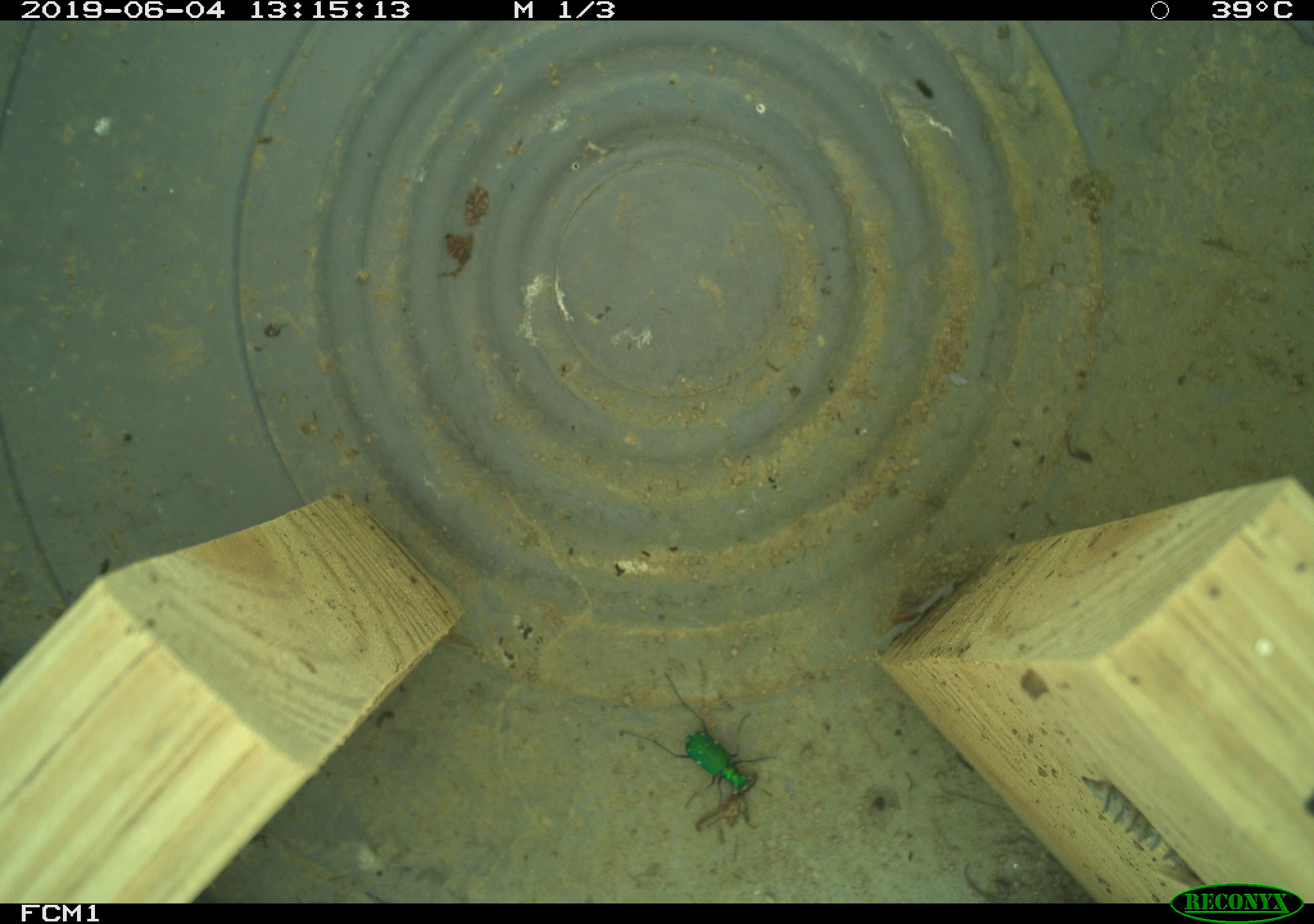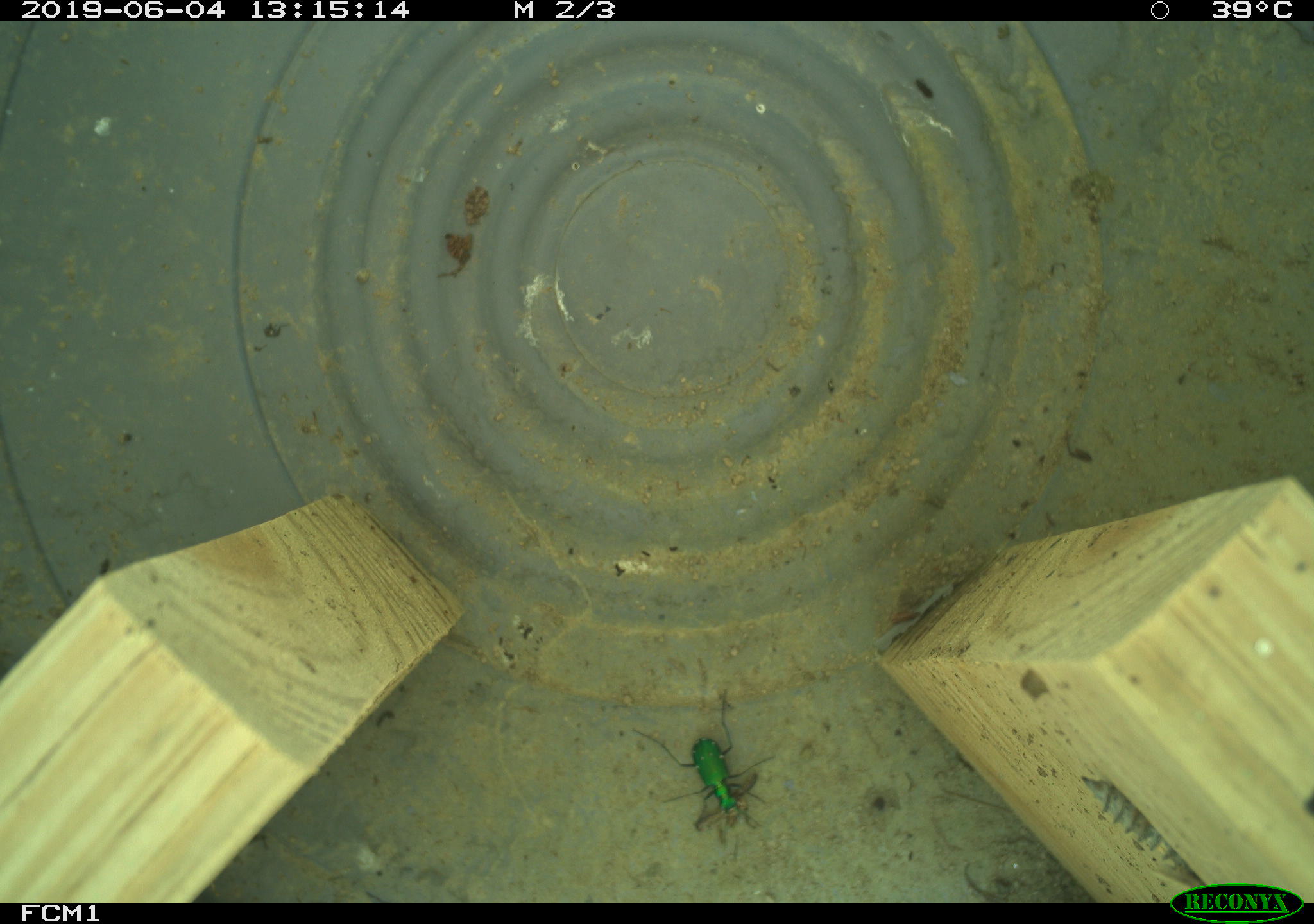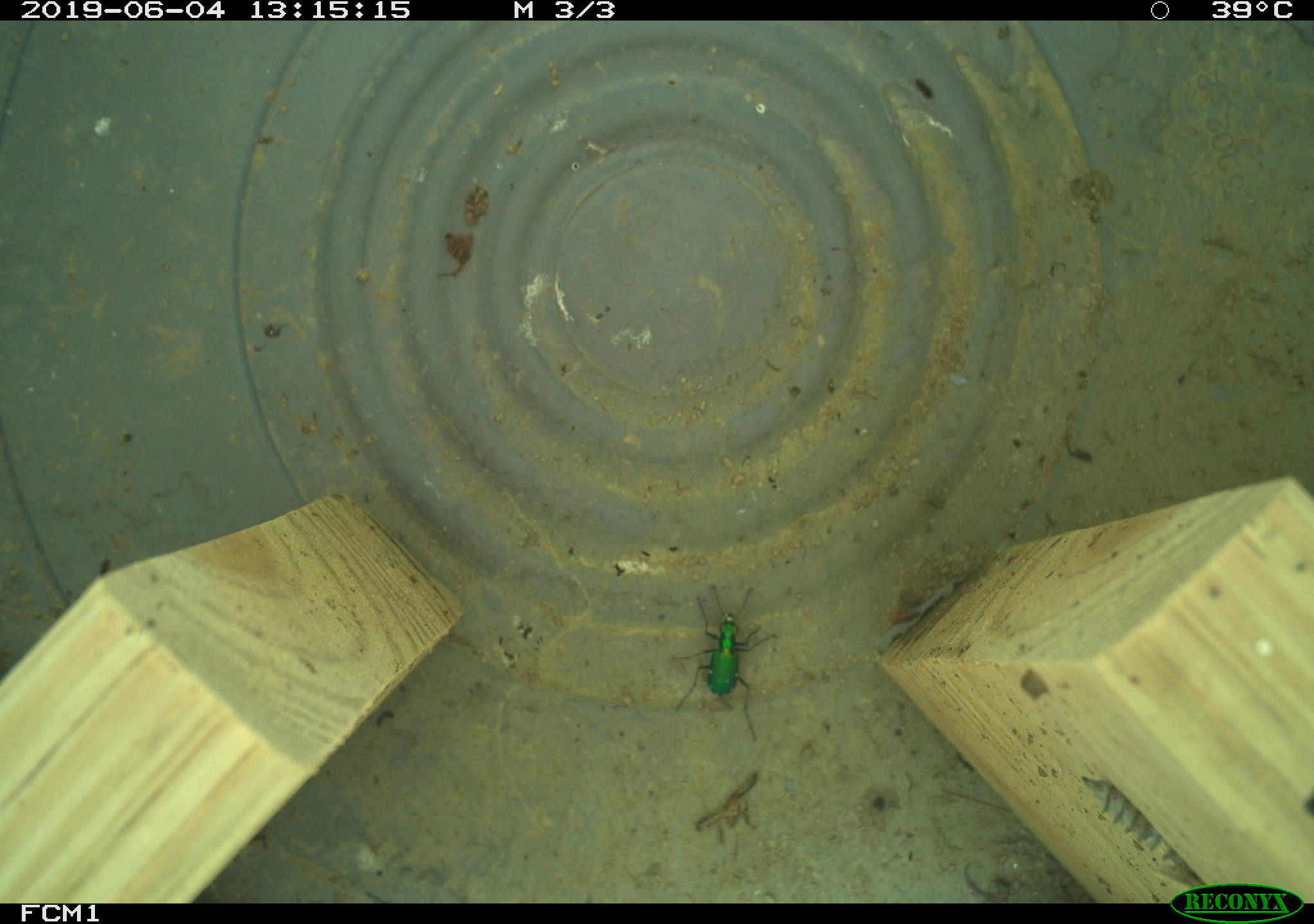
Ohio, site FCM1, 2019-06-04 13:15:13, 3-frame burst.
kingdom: Animalia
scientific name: Animalia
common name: animal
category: invertebrate